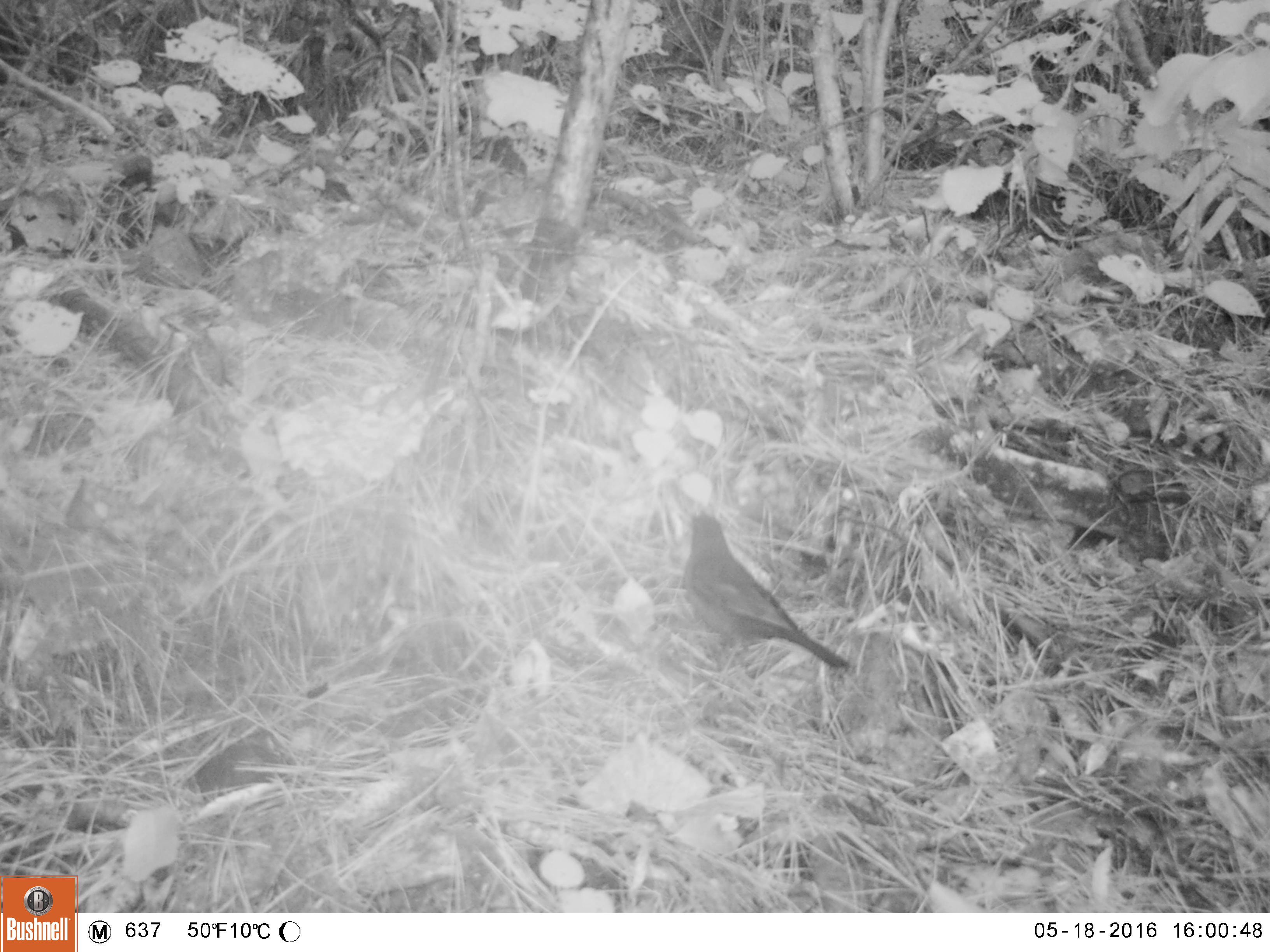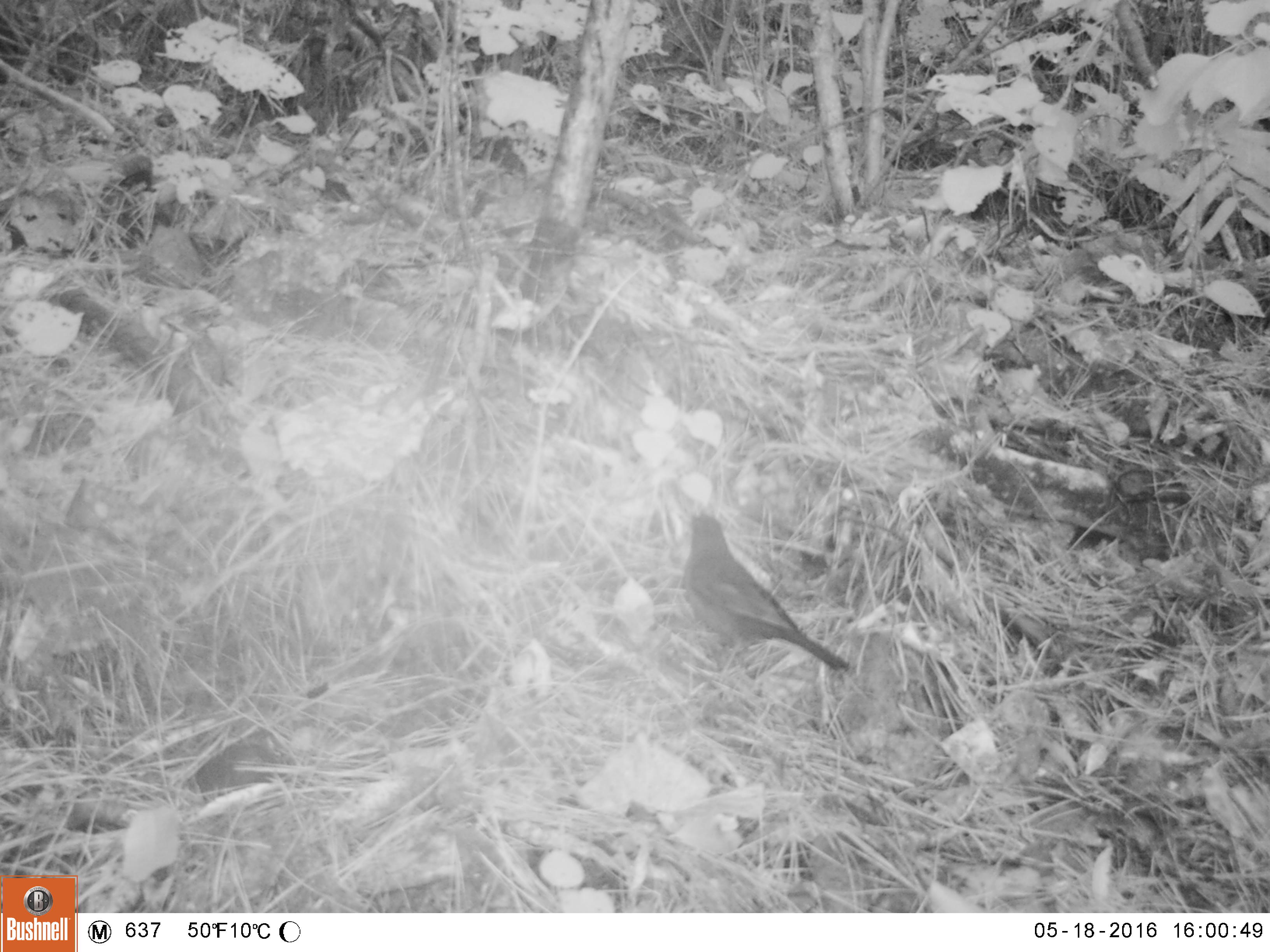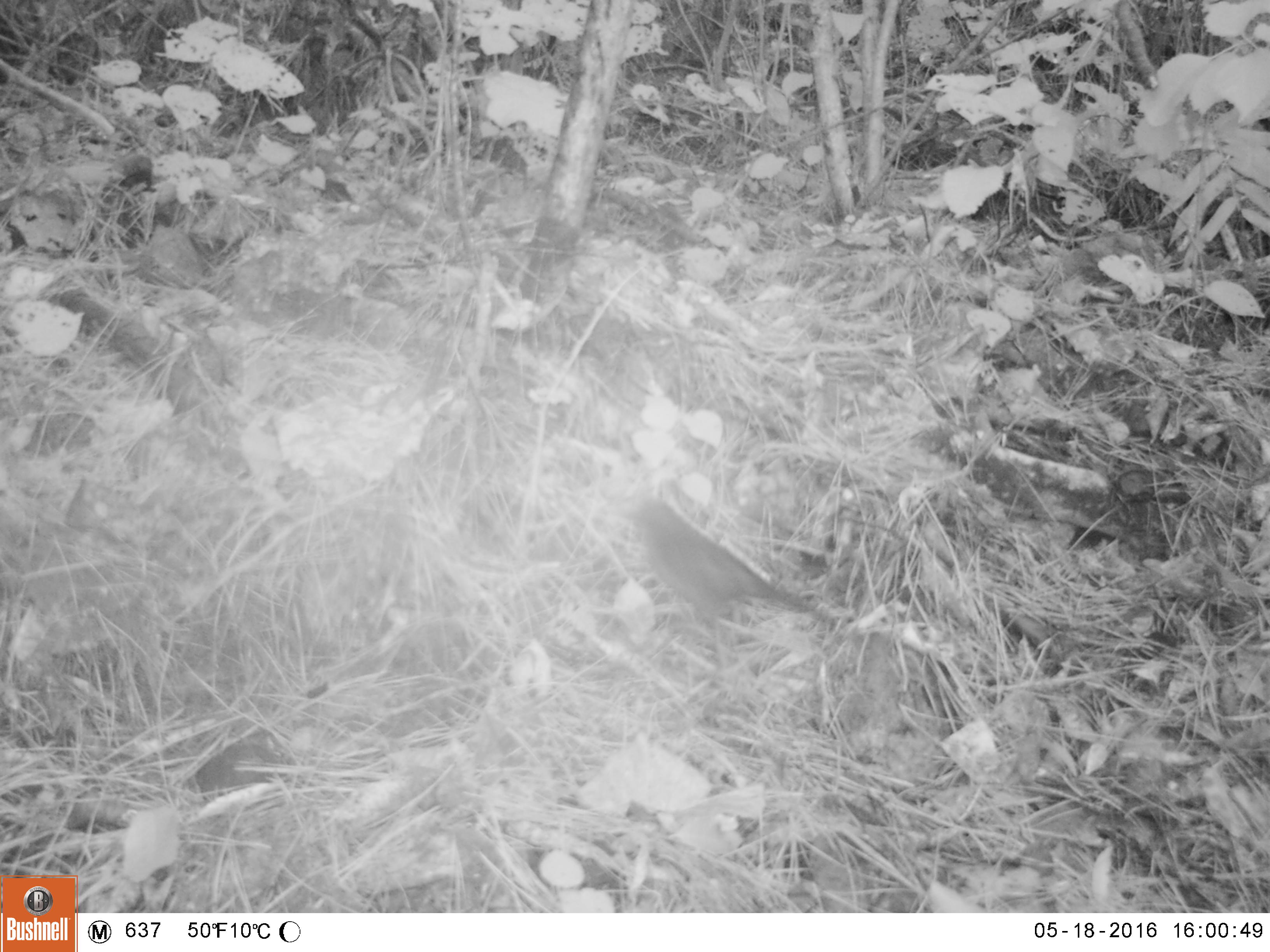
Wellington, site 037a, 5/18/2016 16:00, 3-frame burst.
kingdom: Animalia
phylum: Chordata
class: Aves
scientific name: Aves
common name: bird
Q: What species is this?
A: Bird (Aves).